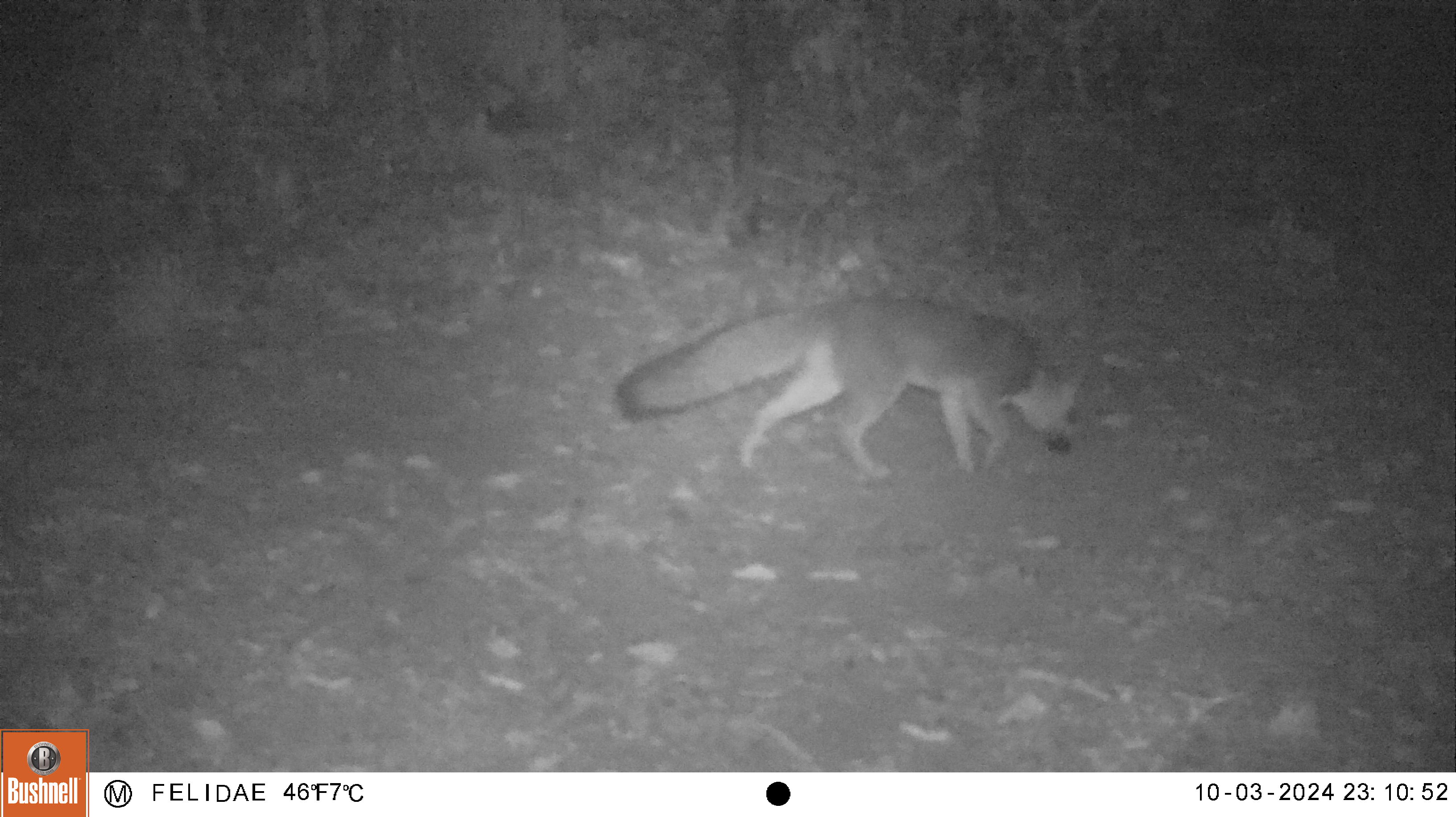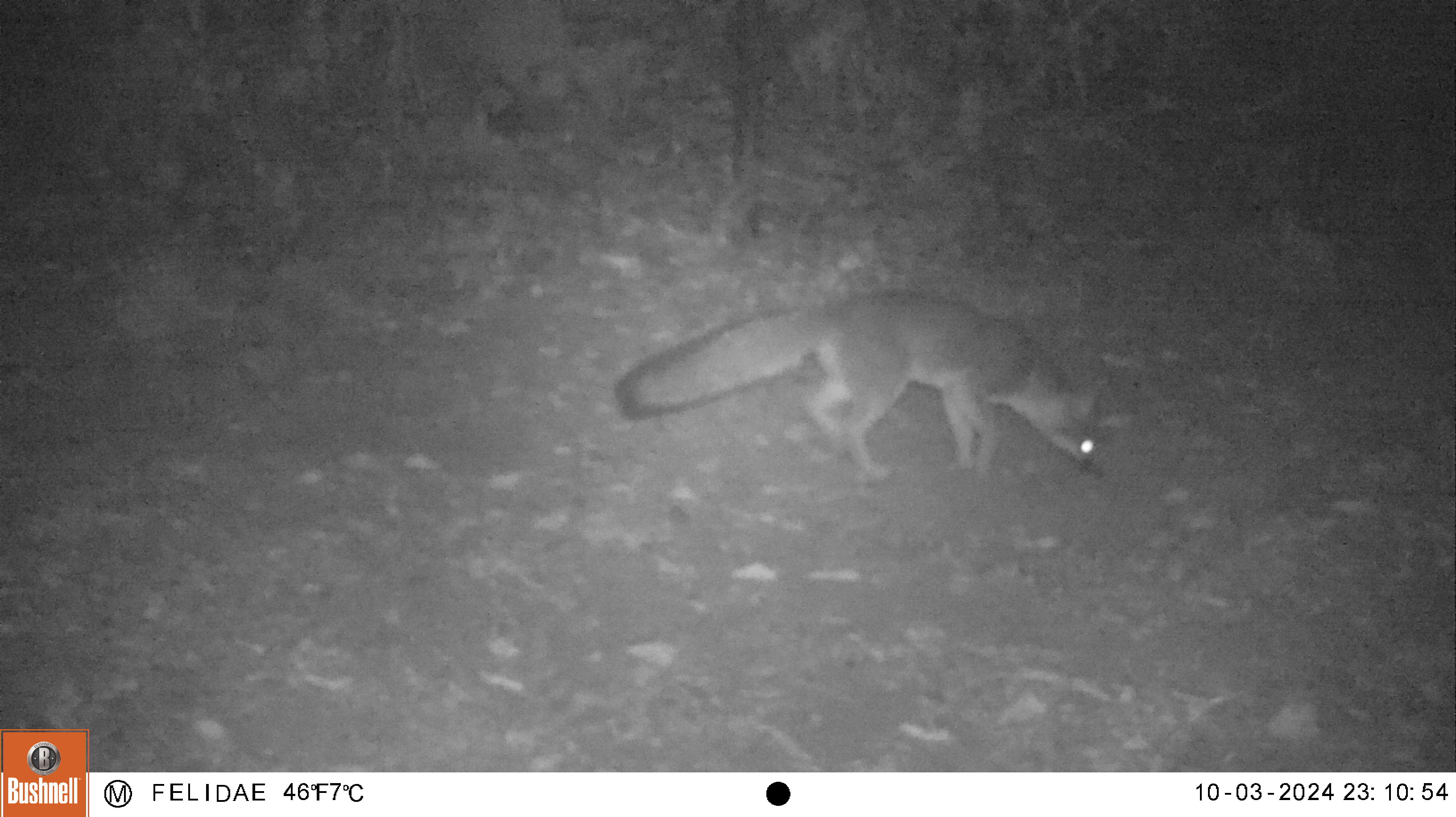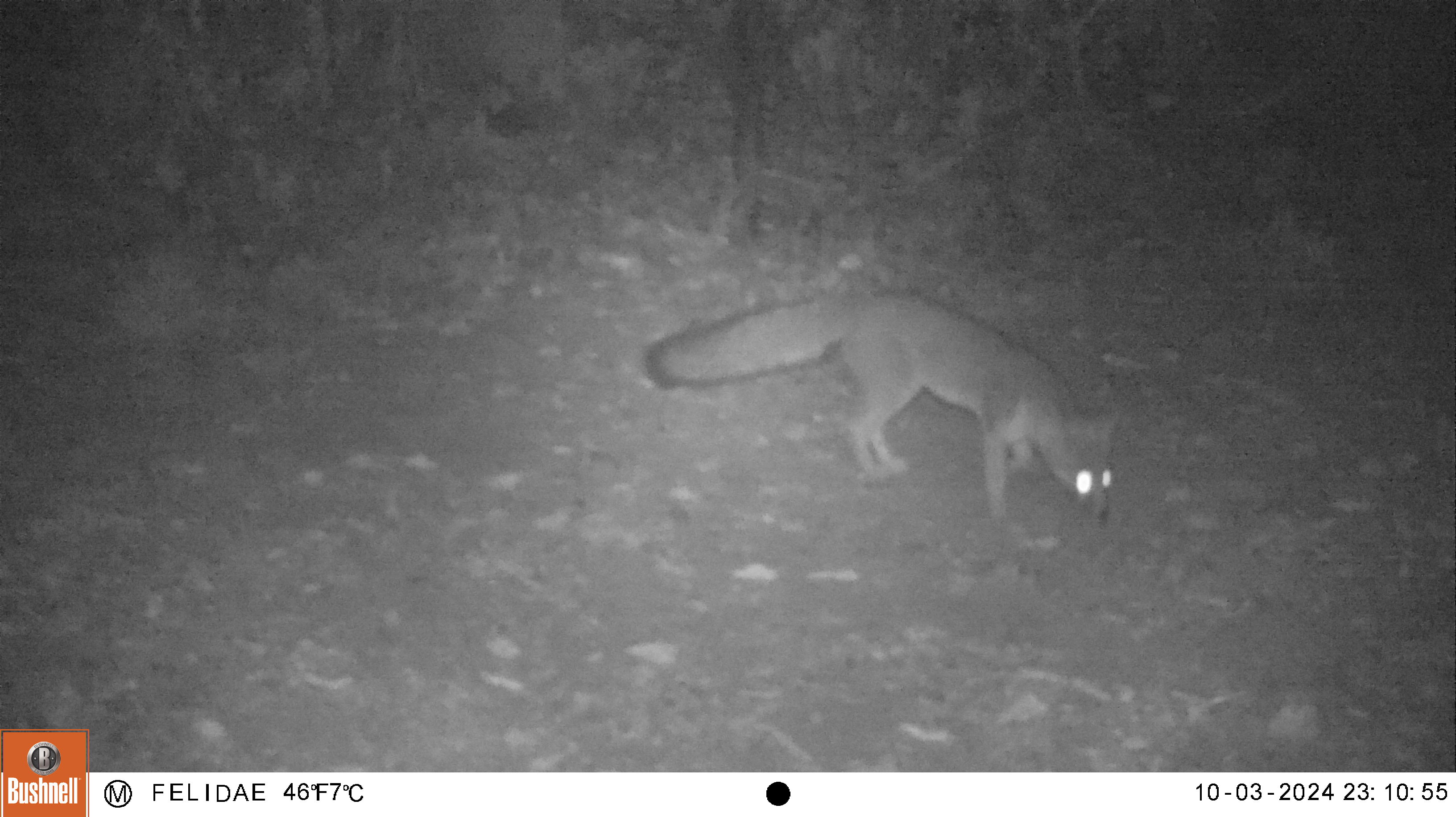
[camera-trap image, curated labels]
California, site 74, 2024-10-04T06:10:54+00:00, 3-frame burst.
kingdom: Animalia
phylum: Chordata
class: Mammalia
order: Carnivora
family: Canidae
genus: Urocyon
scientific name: Urocyon cinereoargenteus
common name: gray fox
Gray fox (Urocyon cinereoargenteus).